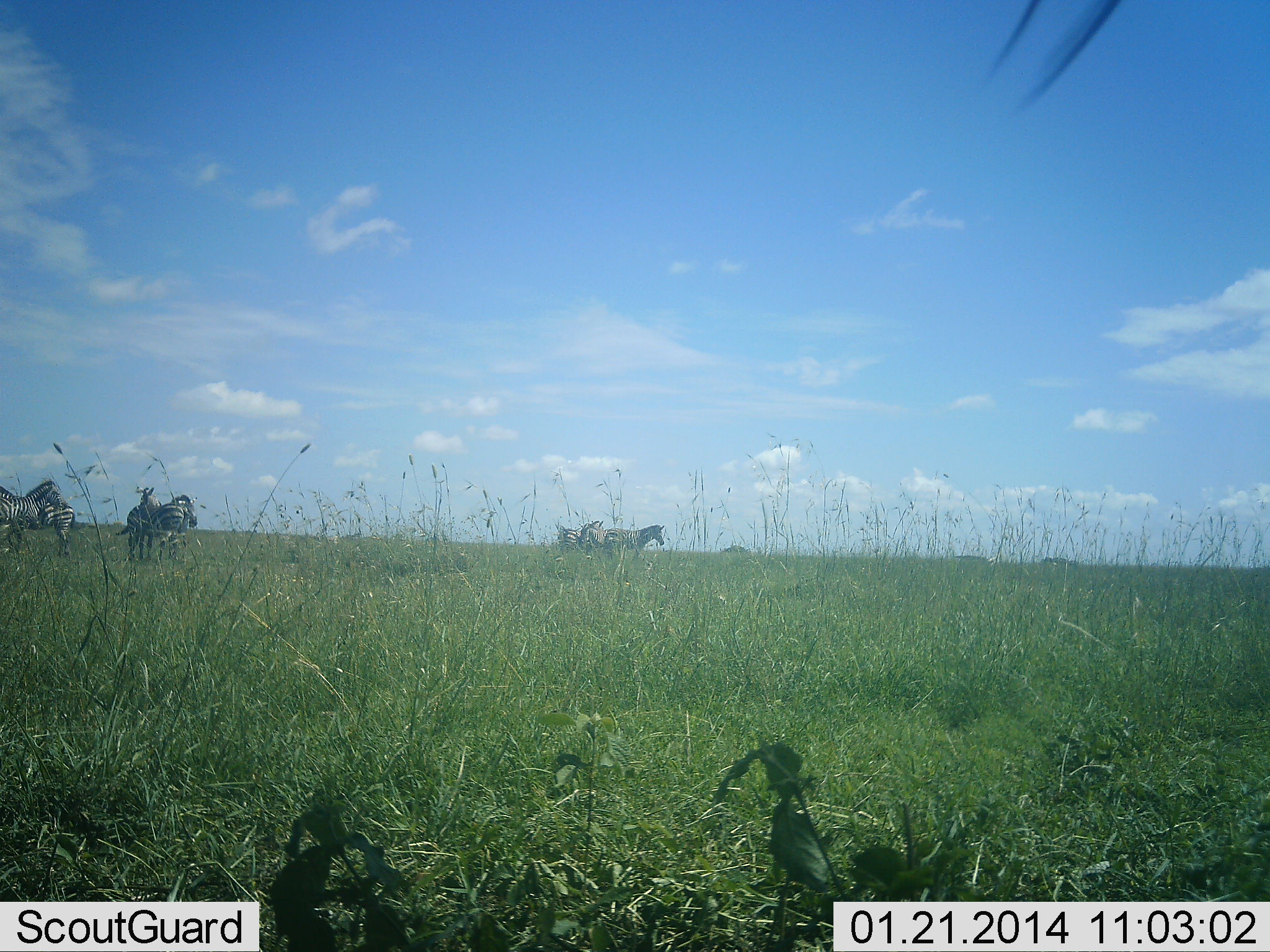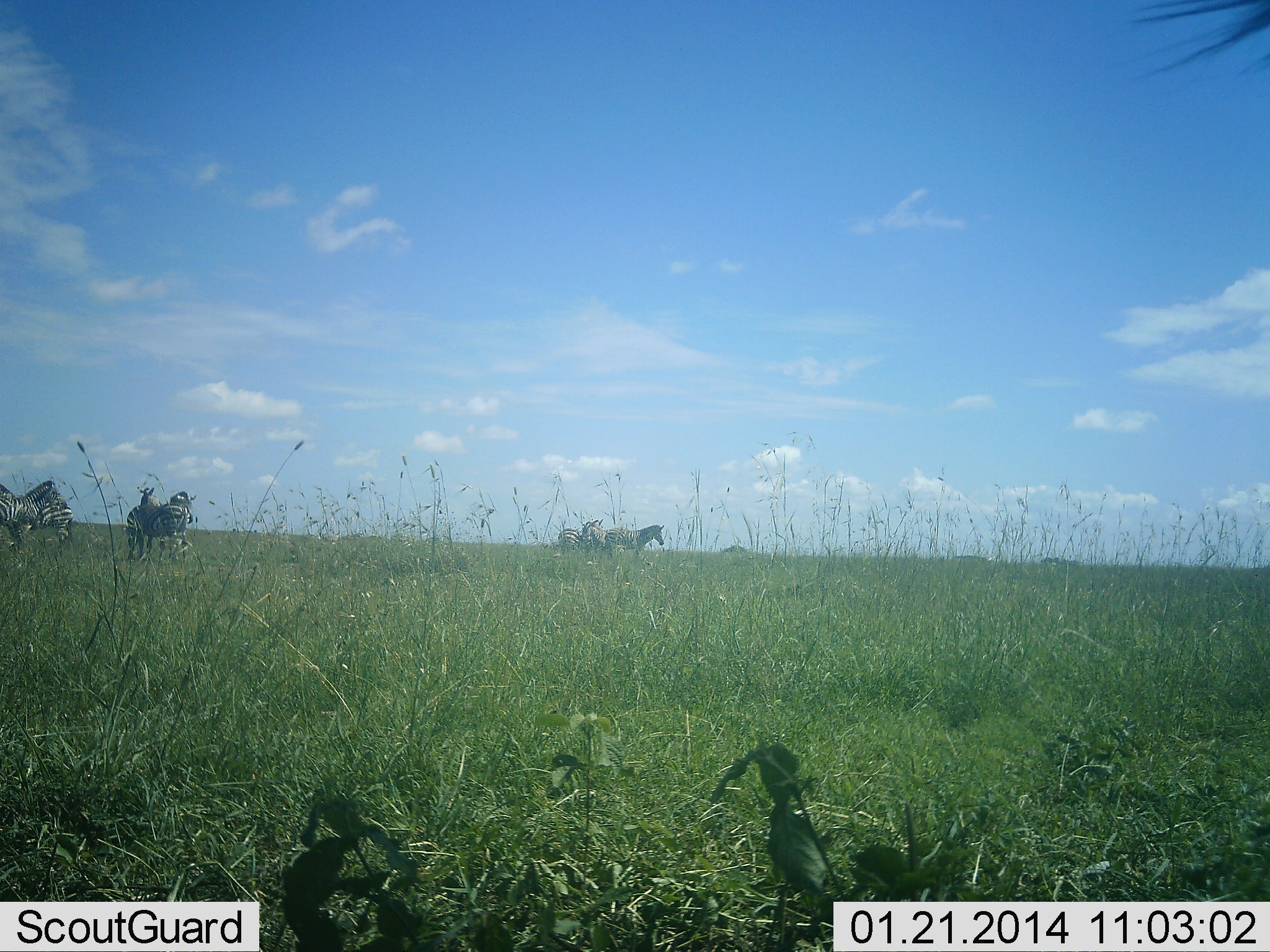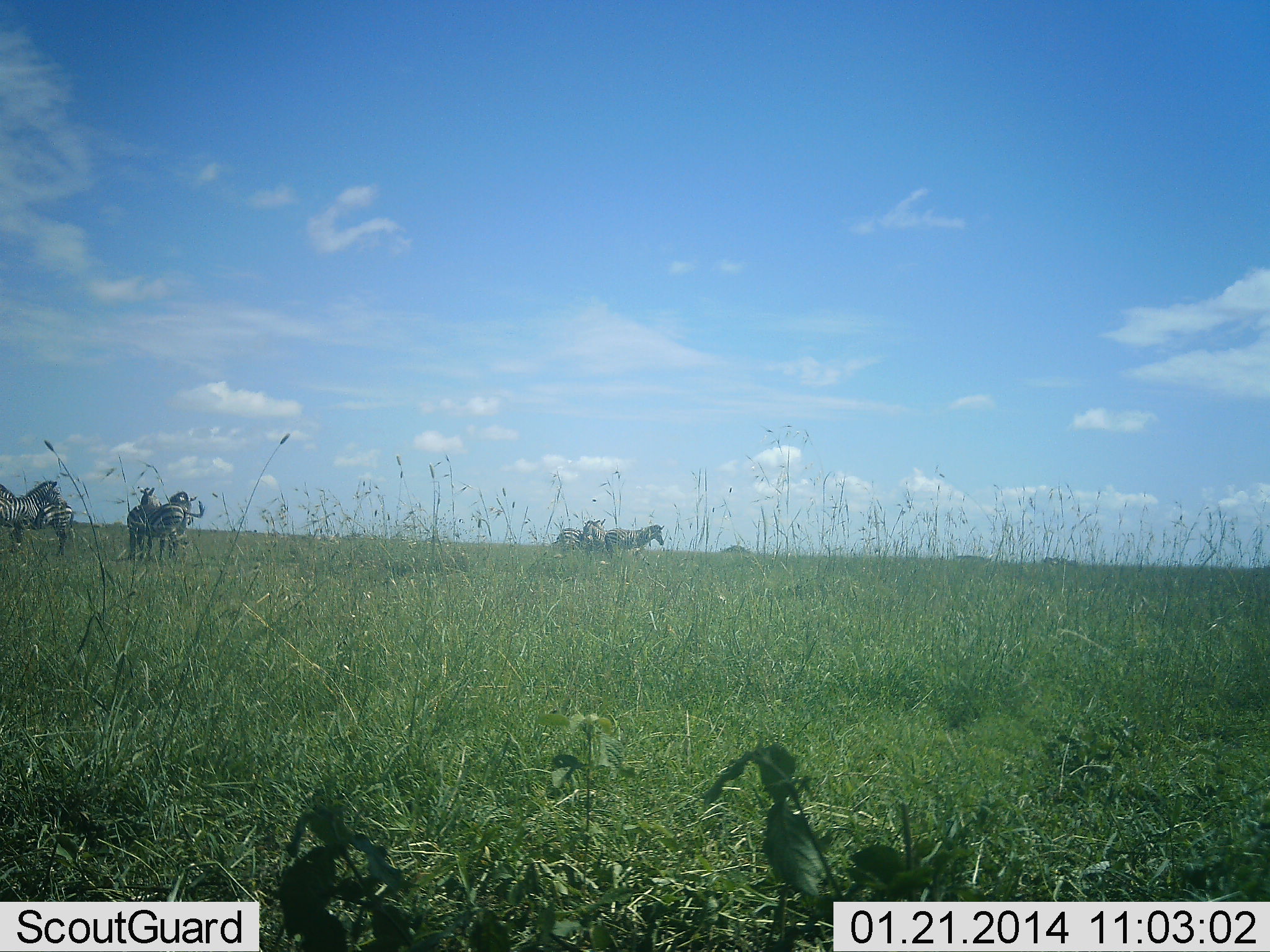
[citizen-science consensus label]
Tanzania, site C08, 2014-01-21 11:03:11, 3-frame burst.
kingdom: Animalia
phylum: Chordata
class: Mammalia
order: Perissodactyla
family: Equidae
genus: Equus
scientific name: Equus quagga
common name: plains zebra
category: zebra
Zebra (plains zebra) (Equus quagga), count 6. Behavior (volunteer vote fractions): standing 84%, resting 3%, moving 16%, interacting 14%. Young present (vote fraction): 0%. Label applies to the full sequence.